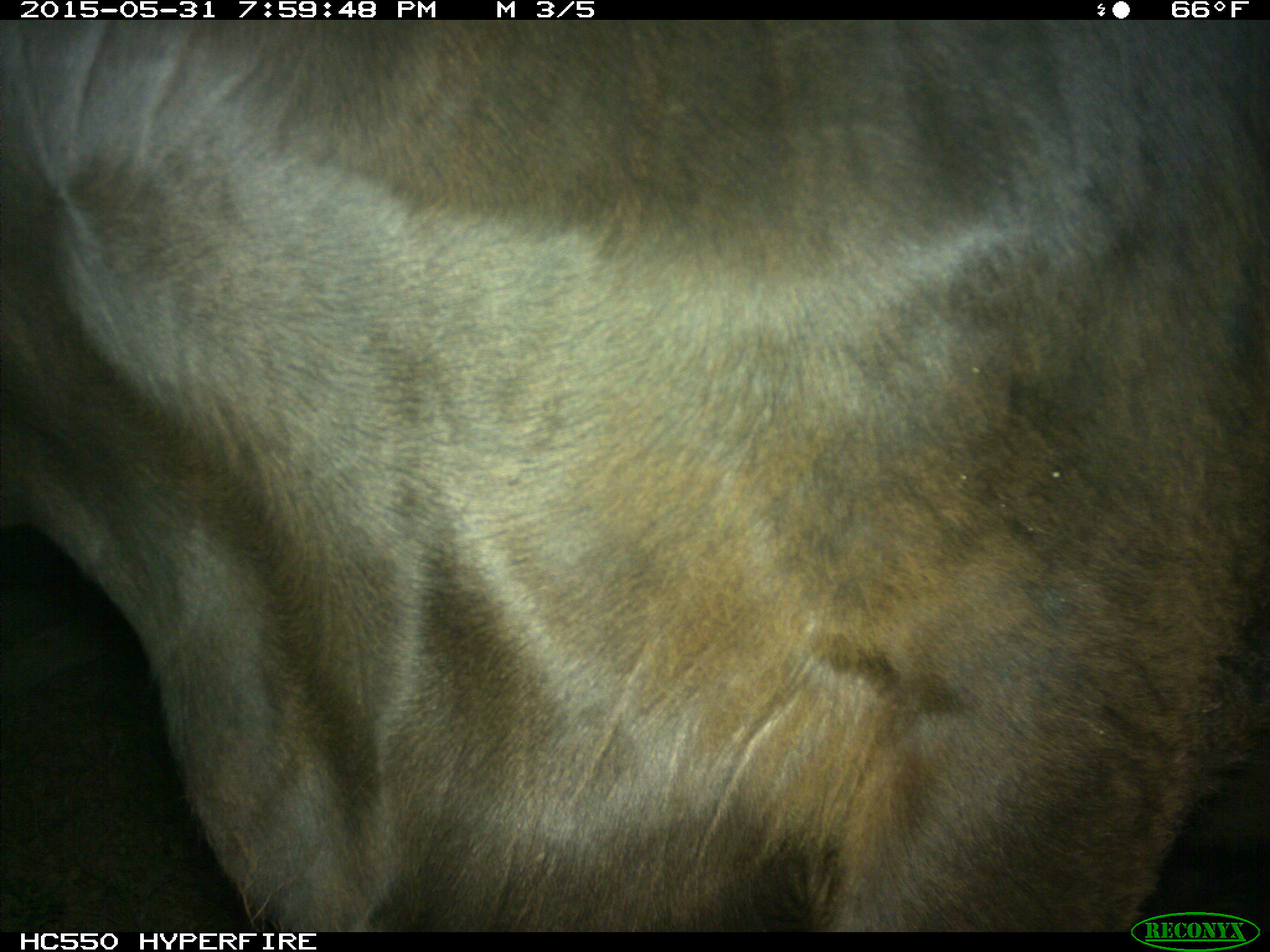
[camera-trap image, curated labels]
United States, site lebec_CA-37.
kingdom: Animalia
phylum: Chordata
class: Mammalia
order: Artiodactyla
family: Bovidae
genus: Bos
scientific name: Bos taurus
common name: domestic cow